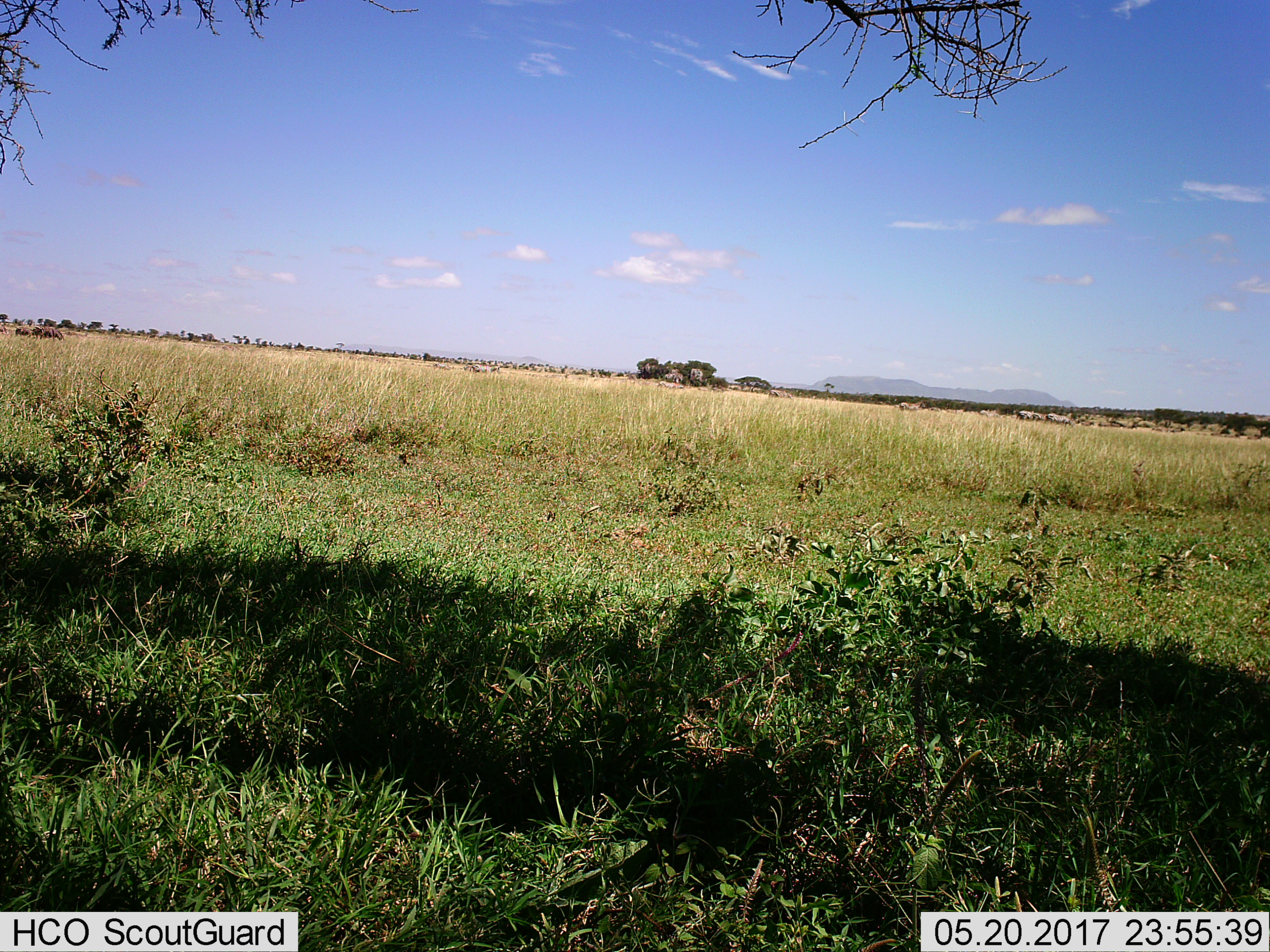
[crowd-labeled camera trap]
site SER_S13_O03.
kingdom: Animalia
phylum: Chordata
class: Mammalia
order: Perissodactyla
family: Equidae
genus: Equus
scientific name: Equus quagga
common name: plains zebra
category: zebraplains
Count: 11-50.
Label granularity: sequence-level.